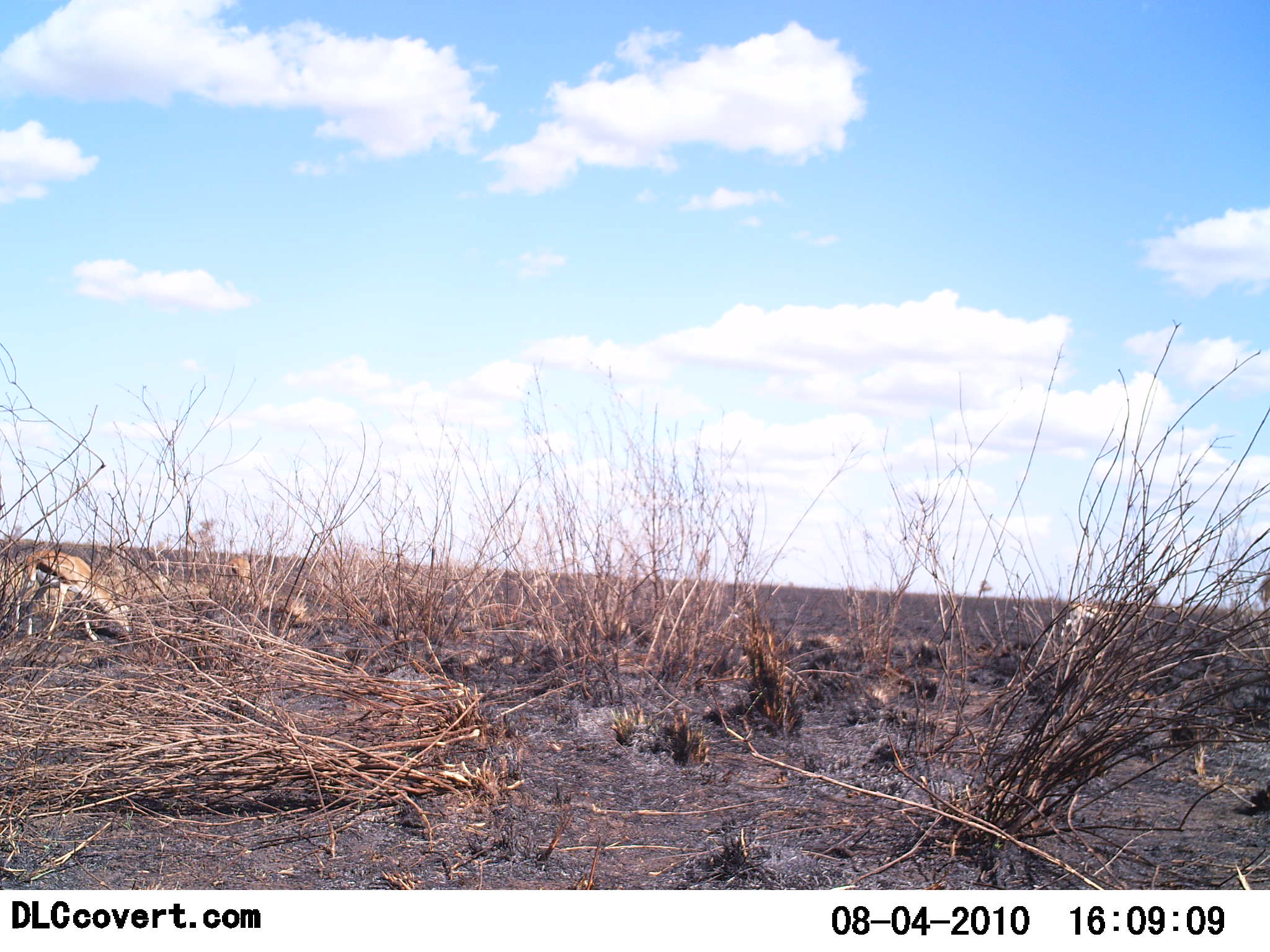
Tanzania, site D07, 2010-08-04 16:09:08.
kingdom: Animalia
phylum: Chordata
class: Mammalia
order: Artiodactyla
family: Bovidae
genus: Eudorcas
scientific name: Eudorcas thomsonii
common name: thomson's gazelle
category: gazellethomsons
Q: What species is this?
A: Gazellethomsons (thomson's gazelle) (Eudorcas thomsonii).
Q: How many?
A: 2.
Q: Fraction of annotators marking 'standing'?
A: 40%.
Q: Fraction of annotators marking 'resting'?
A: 0%.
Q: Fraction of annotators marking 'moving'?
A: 10%.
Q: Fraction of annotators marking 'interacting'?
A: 0%.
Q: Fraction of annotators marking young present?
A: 0%.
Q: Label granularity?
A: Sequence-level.